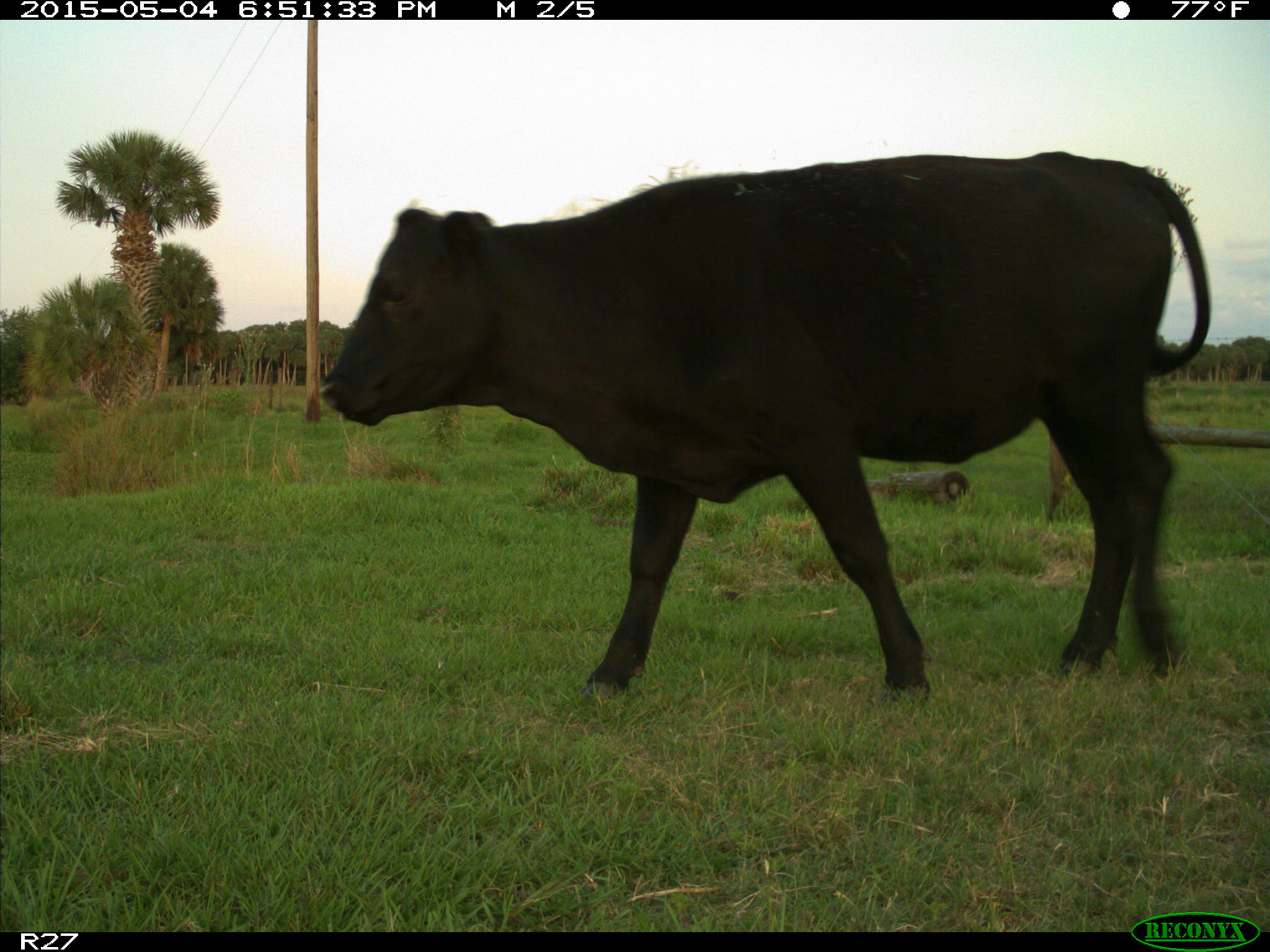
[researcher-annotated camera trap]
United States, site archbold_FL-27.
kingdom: Animalia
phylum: Chordata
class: Mammalia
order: Artiodactyla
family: Bovidae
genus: Bos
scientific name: Bos taurus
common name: domestic cow